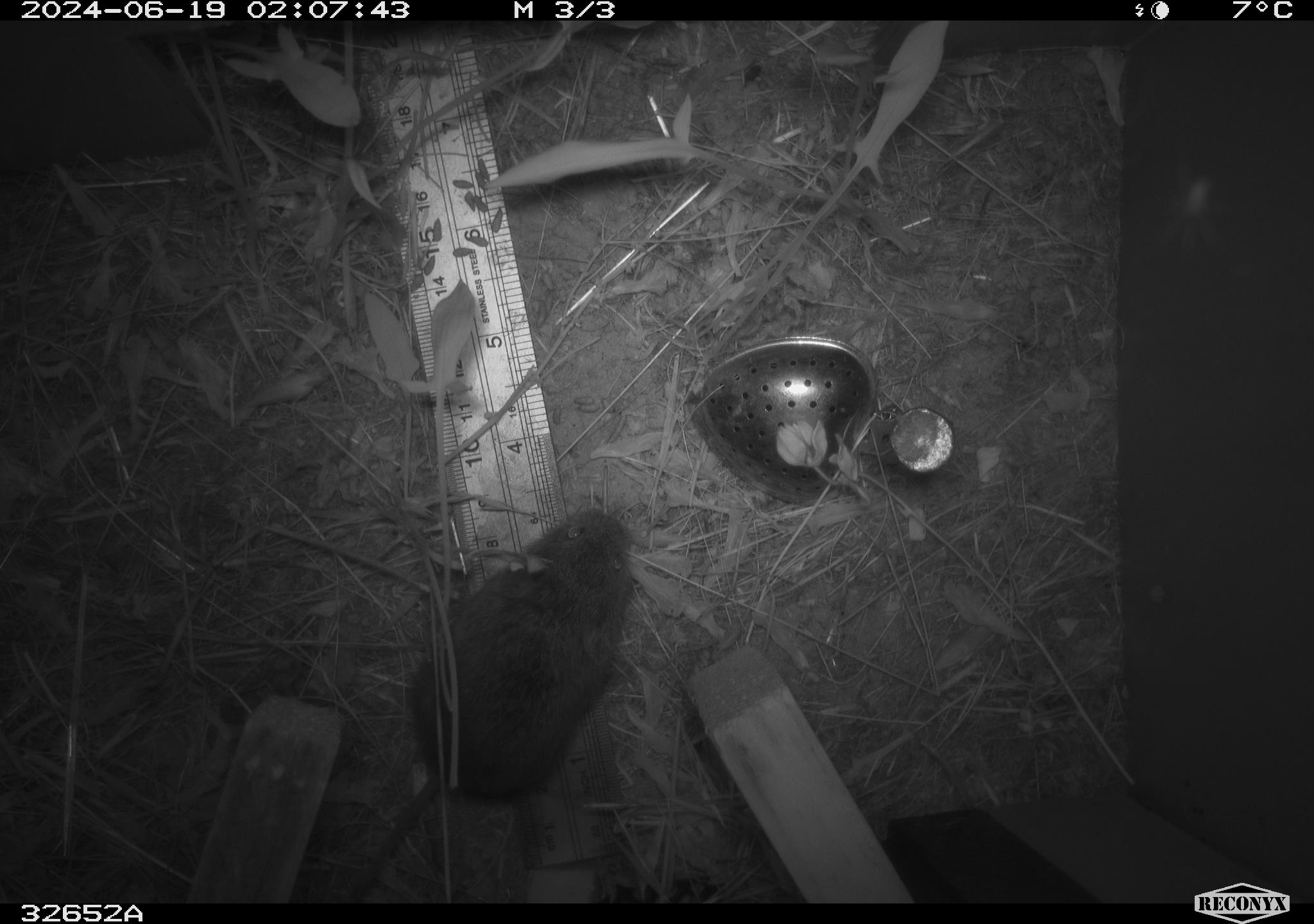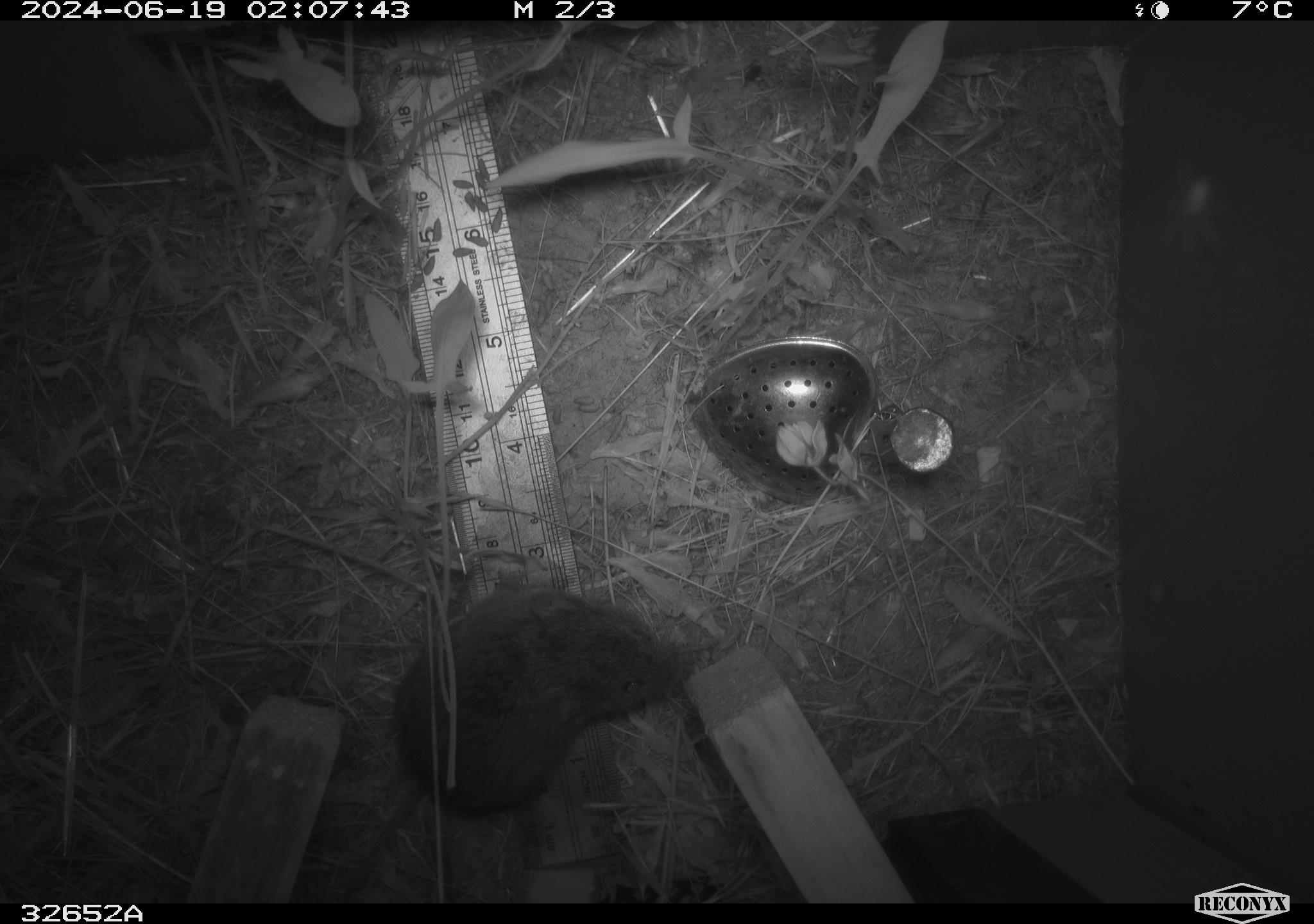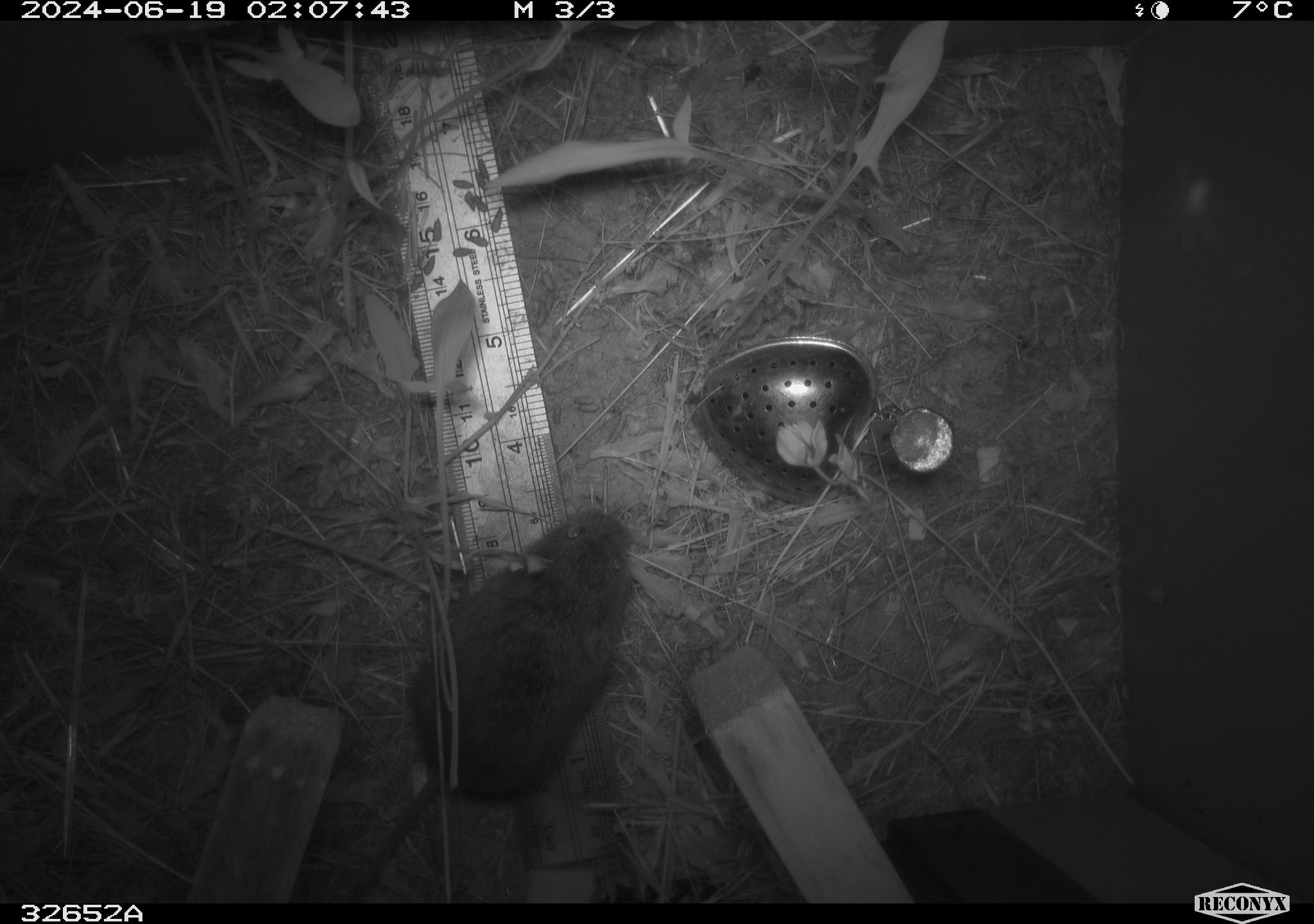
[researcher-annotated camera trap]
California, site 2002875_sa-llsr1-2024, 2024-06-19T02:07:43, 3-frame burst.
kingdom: Animalia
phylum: Chordata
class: Mammalia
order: Rodentia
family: Cricetidae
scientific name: Arvicolinae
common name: voles, lemmings, and muskrats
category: arvicolinae subfamily